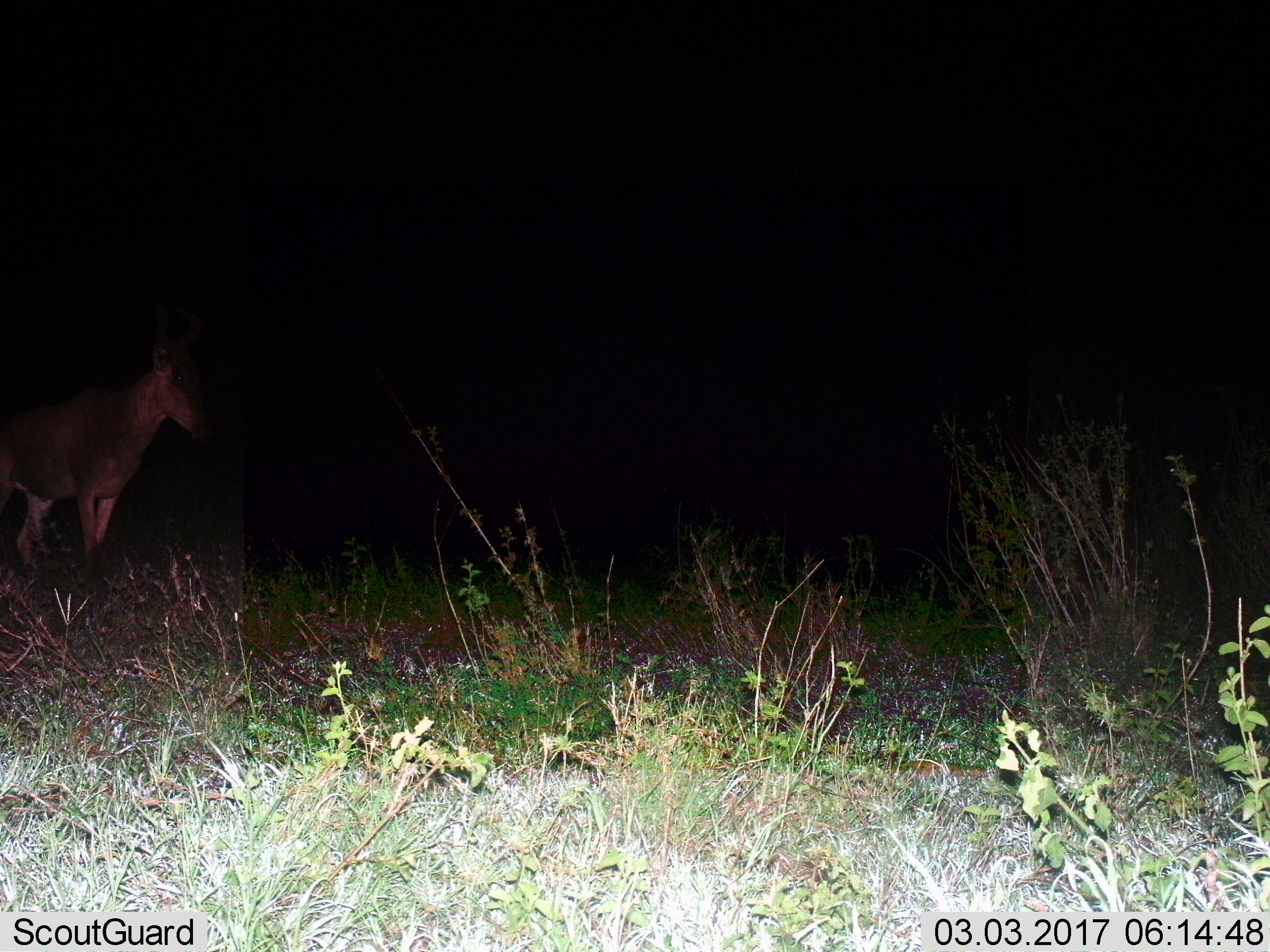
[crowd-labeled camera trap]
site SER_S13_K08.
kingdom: Animalia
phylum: Chordata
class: Mammalia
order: Artiodactyla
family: Bovidae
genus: Alcelaphus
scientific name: Alcelaphus buselaphus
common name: hartebeest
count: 1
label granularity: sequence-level